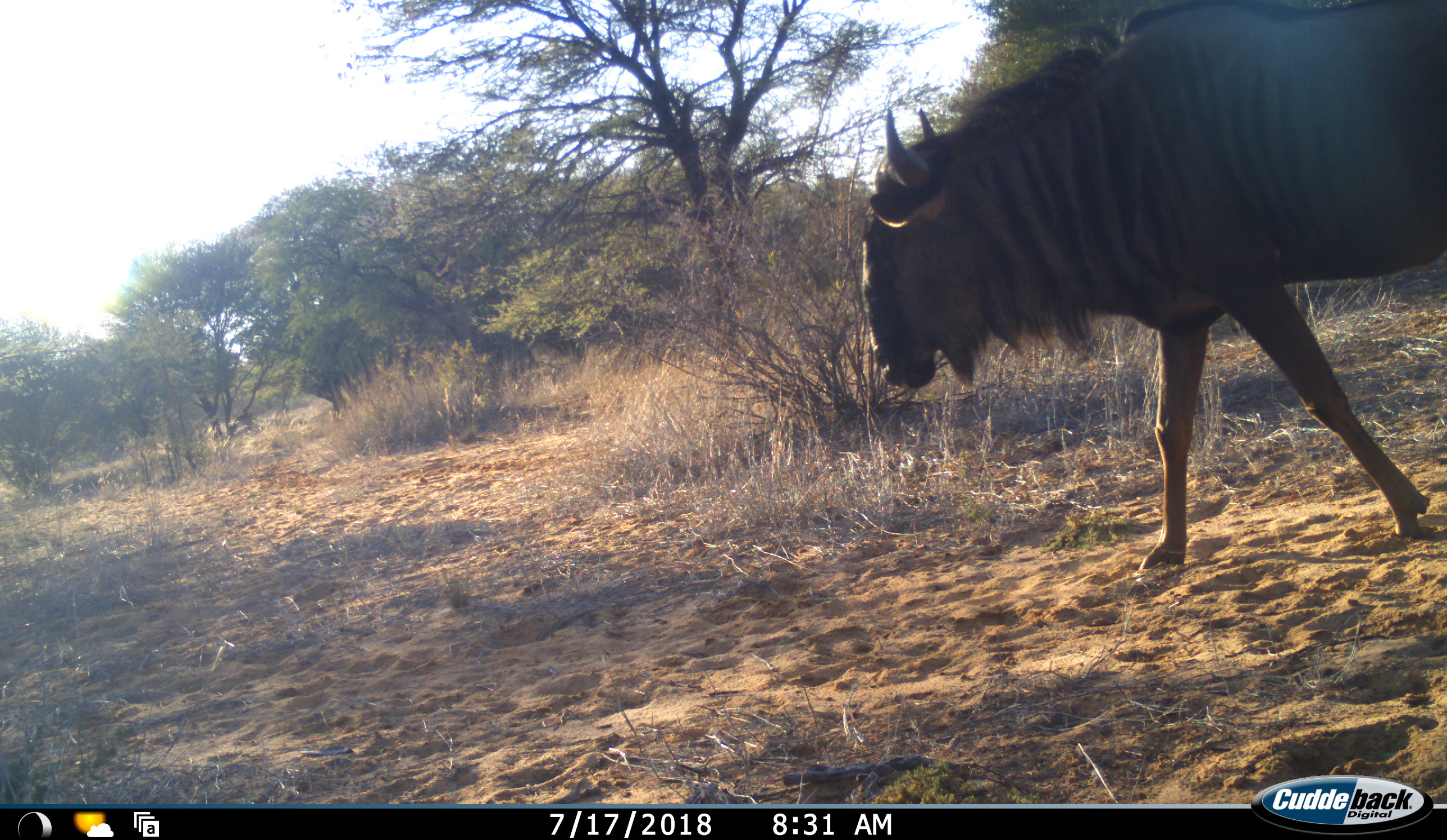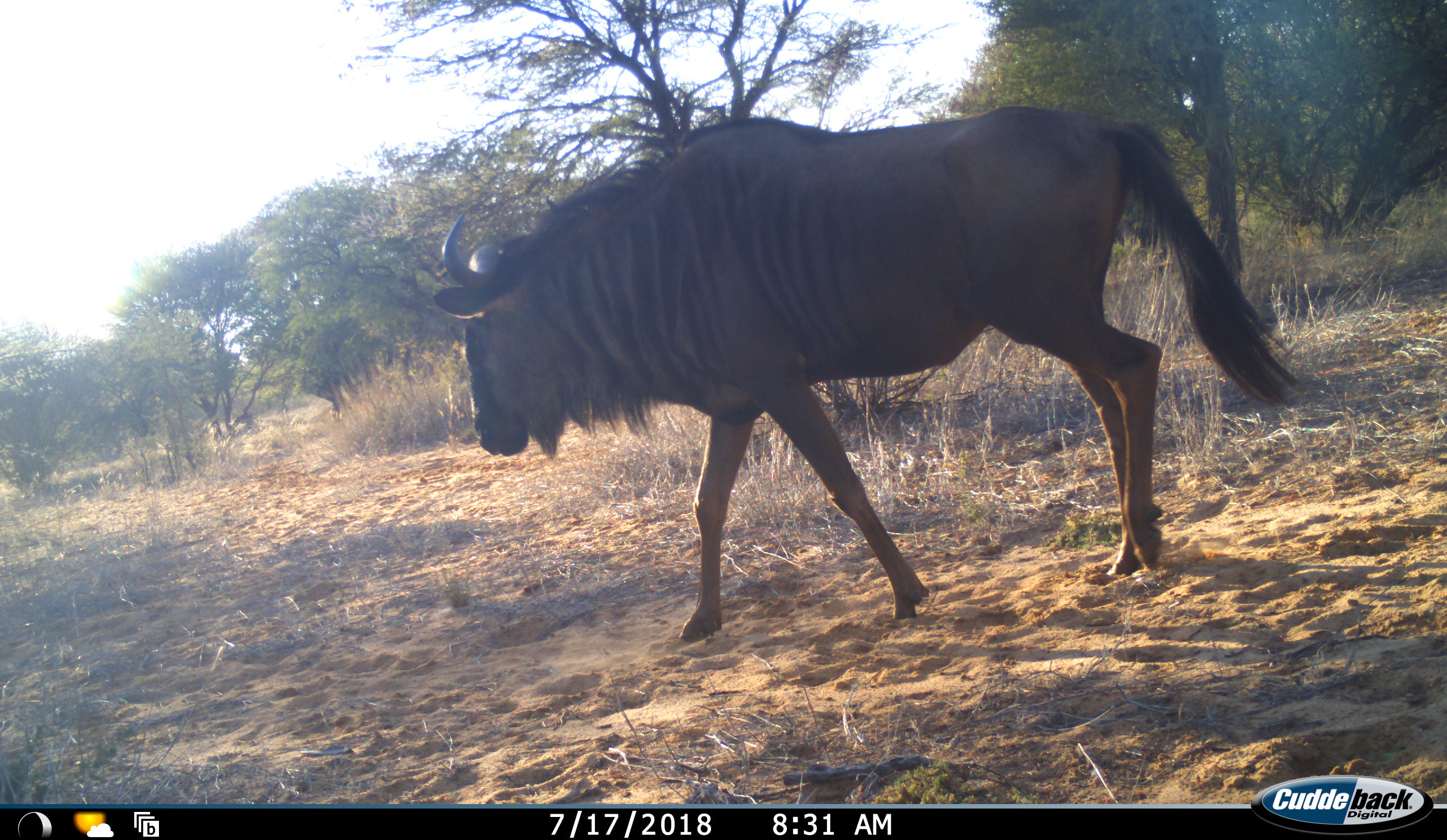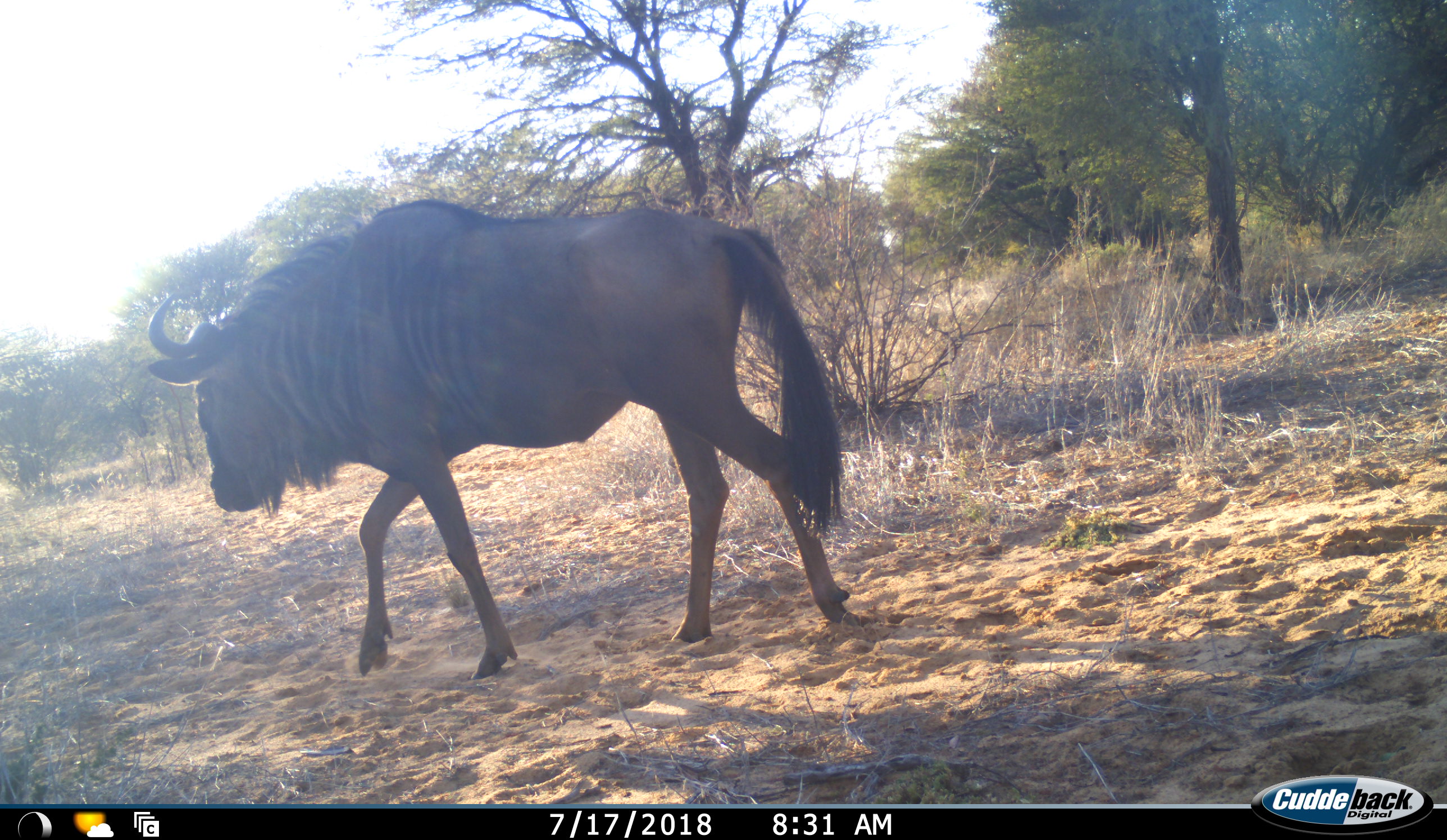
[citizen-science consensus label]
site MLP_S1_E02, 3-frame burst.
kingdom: Animalia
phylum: Chordata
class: Mammalia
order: Artiodactyla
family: Bovidae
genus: Connochaetes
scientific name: Connochaetes taurinus taurinus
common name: blue wildebeest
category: wildebeestblue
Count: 1.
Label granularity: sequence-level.